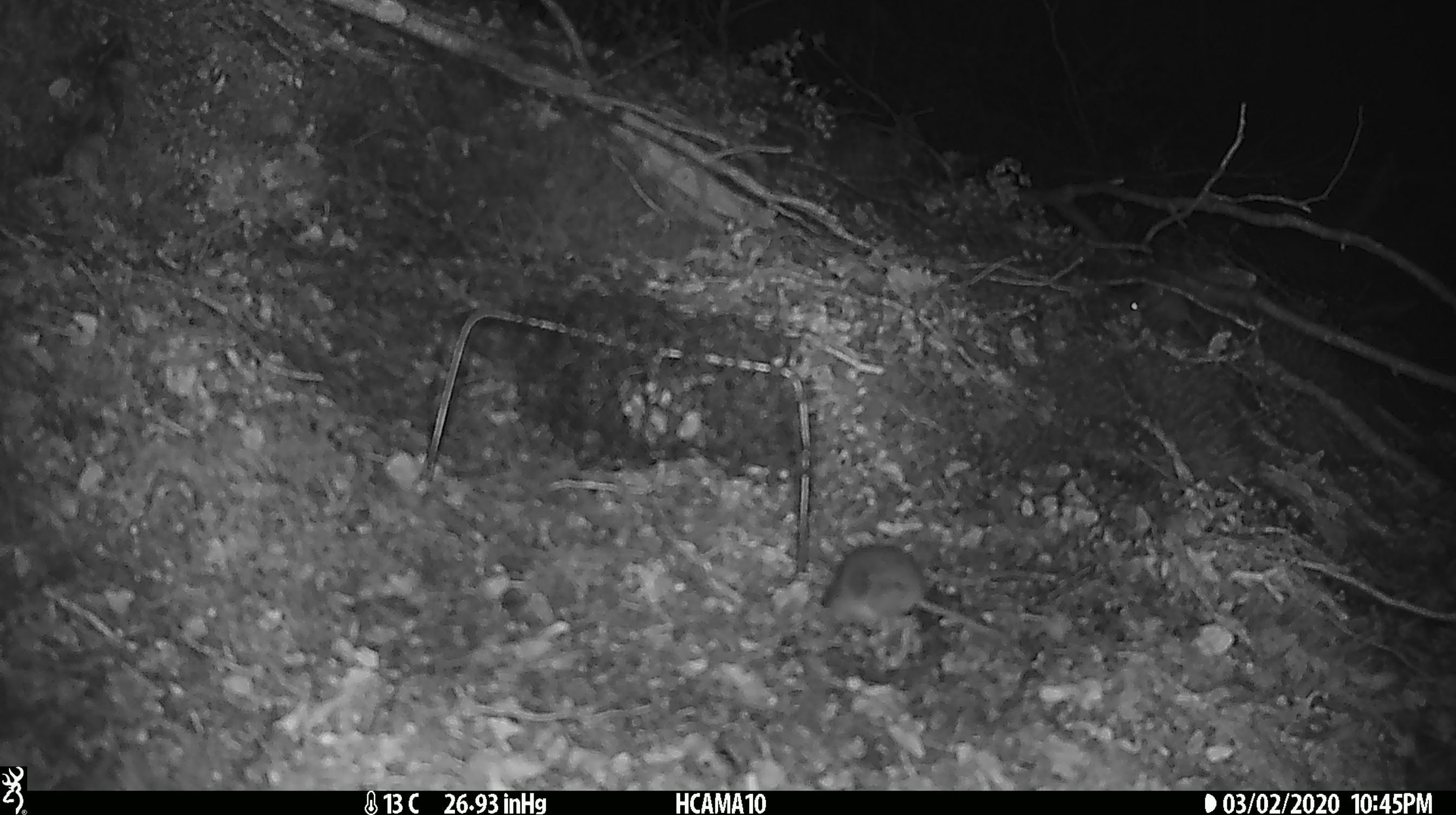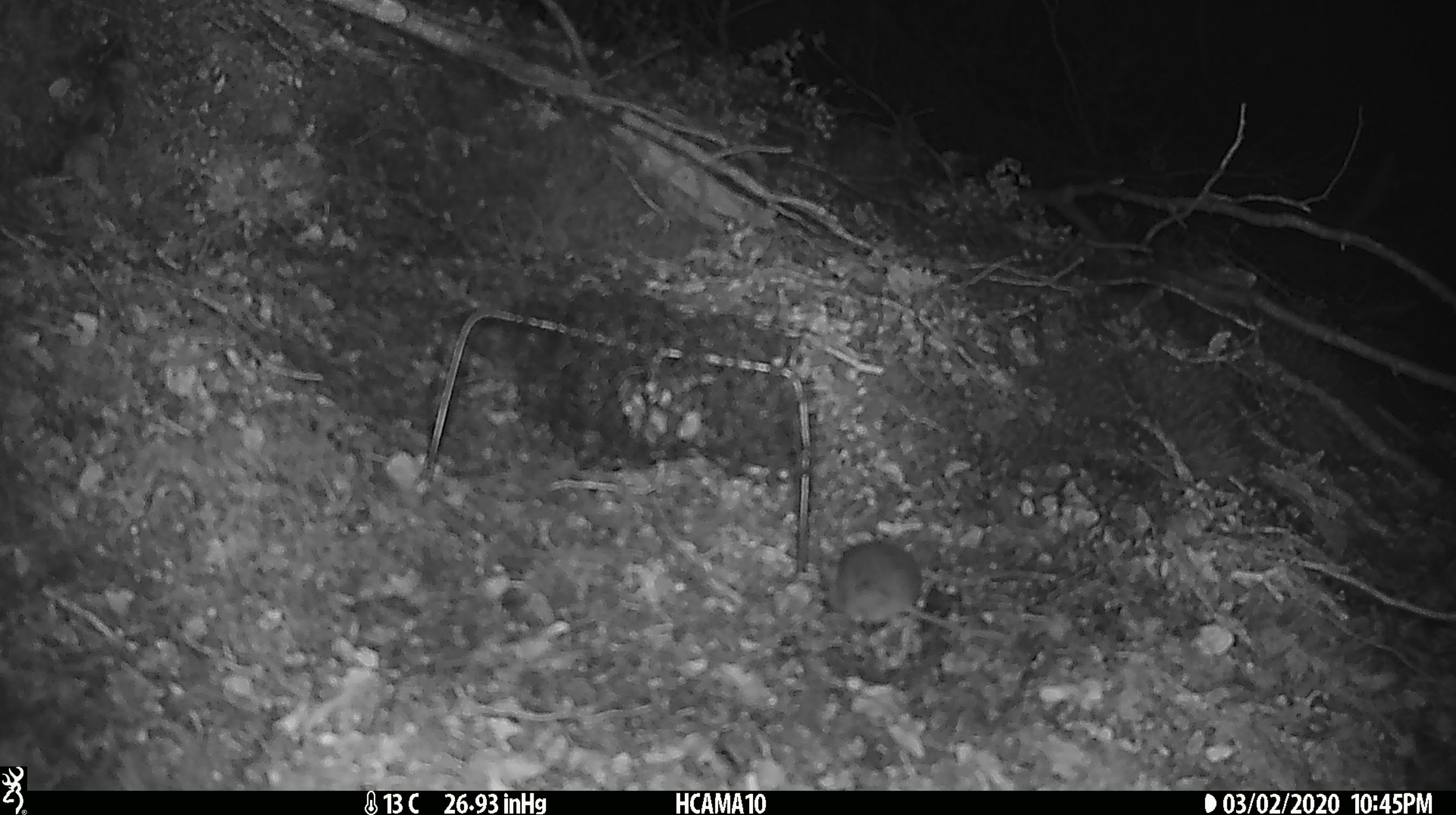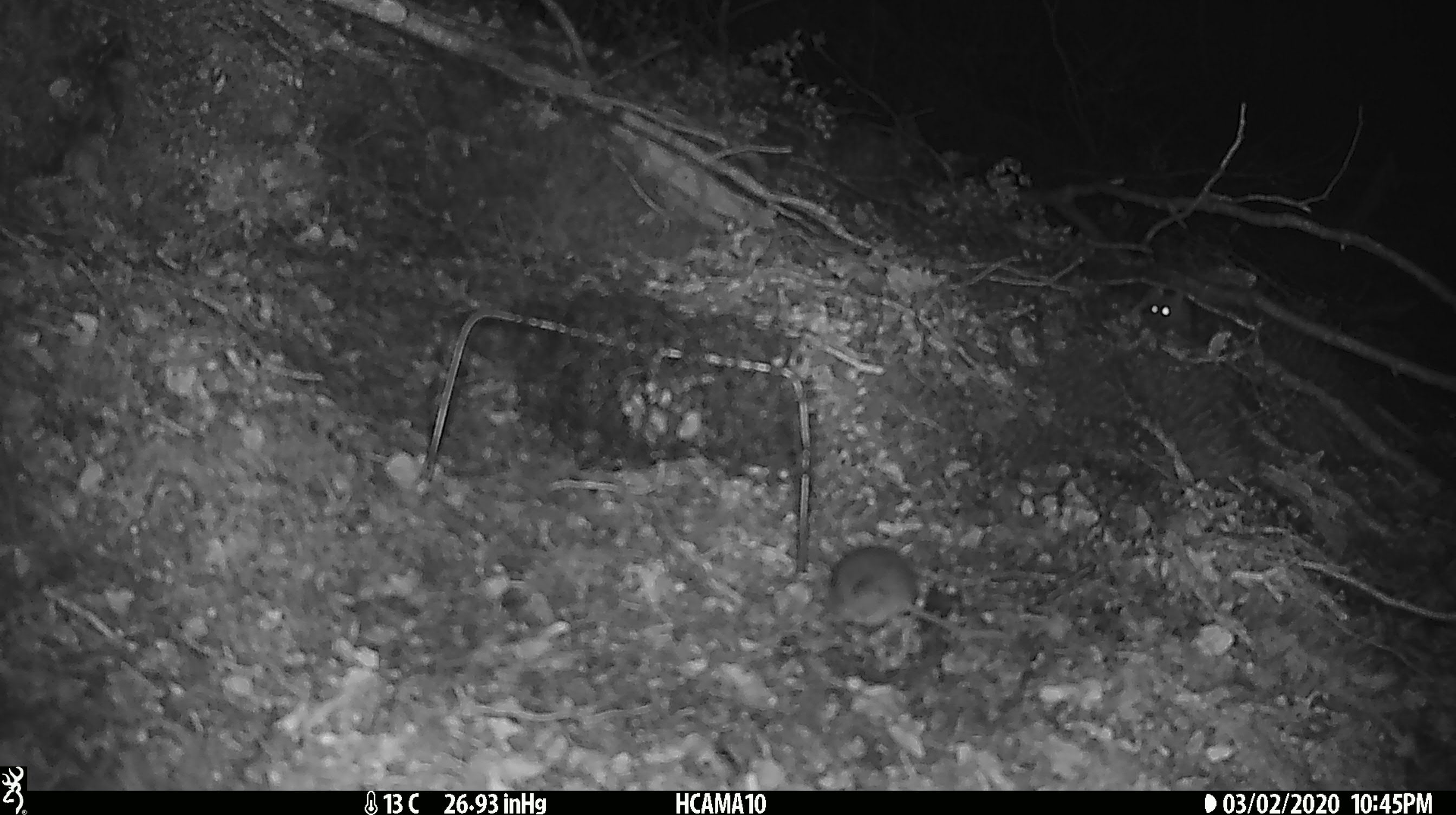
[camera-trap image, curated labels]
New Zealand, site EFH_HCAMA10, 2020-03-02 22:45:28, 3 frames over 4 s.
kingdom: Animalia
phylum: Chordata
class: Mammalia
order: Rodentia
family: Muridae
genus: Mus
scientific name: Mus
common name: mouse